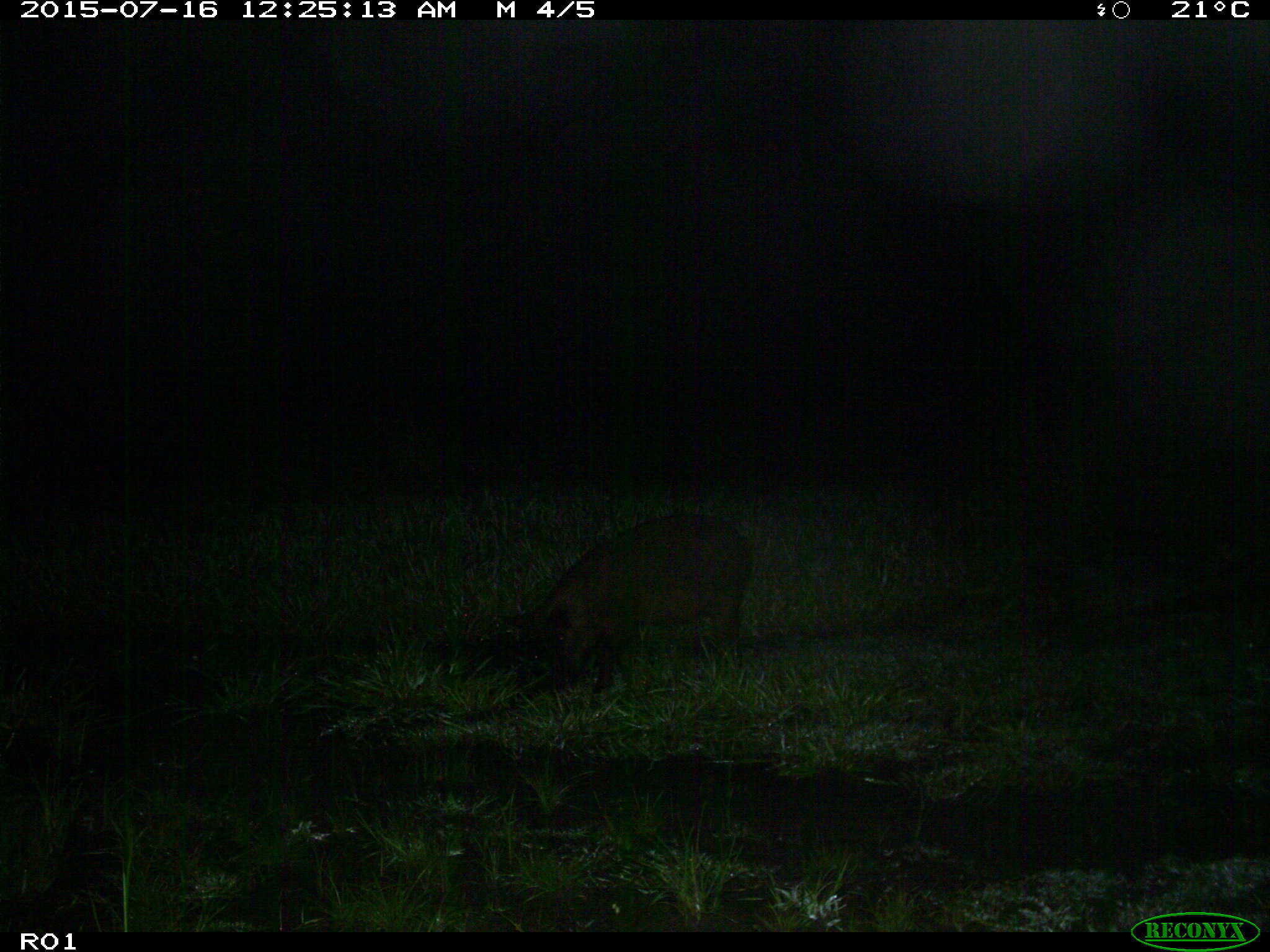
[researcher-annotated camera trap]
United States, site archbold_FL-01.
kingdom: Animalia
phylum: Chordata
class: Mammalia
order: Artiodactyla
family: Suidae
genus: Sus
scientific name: Sus scrofa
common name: wild boar